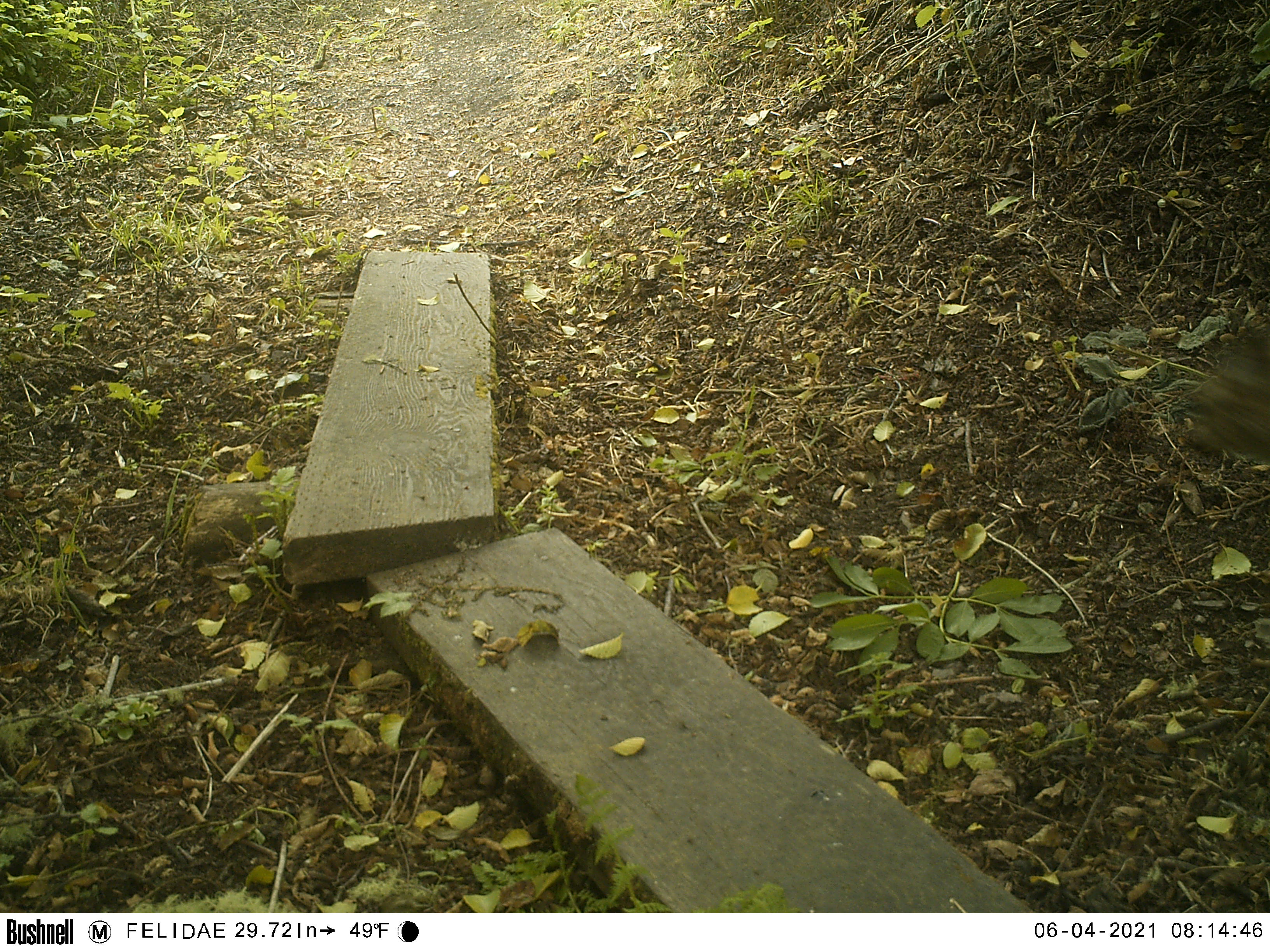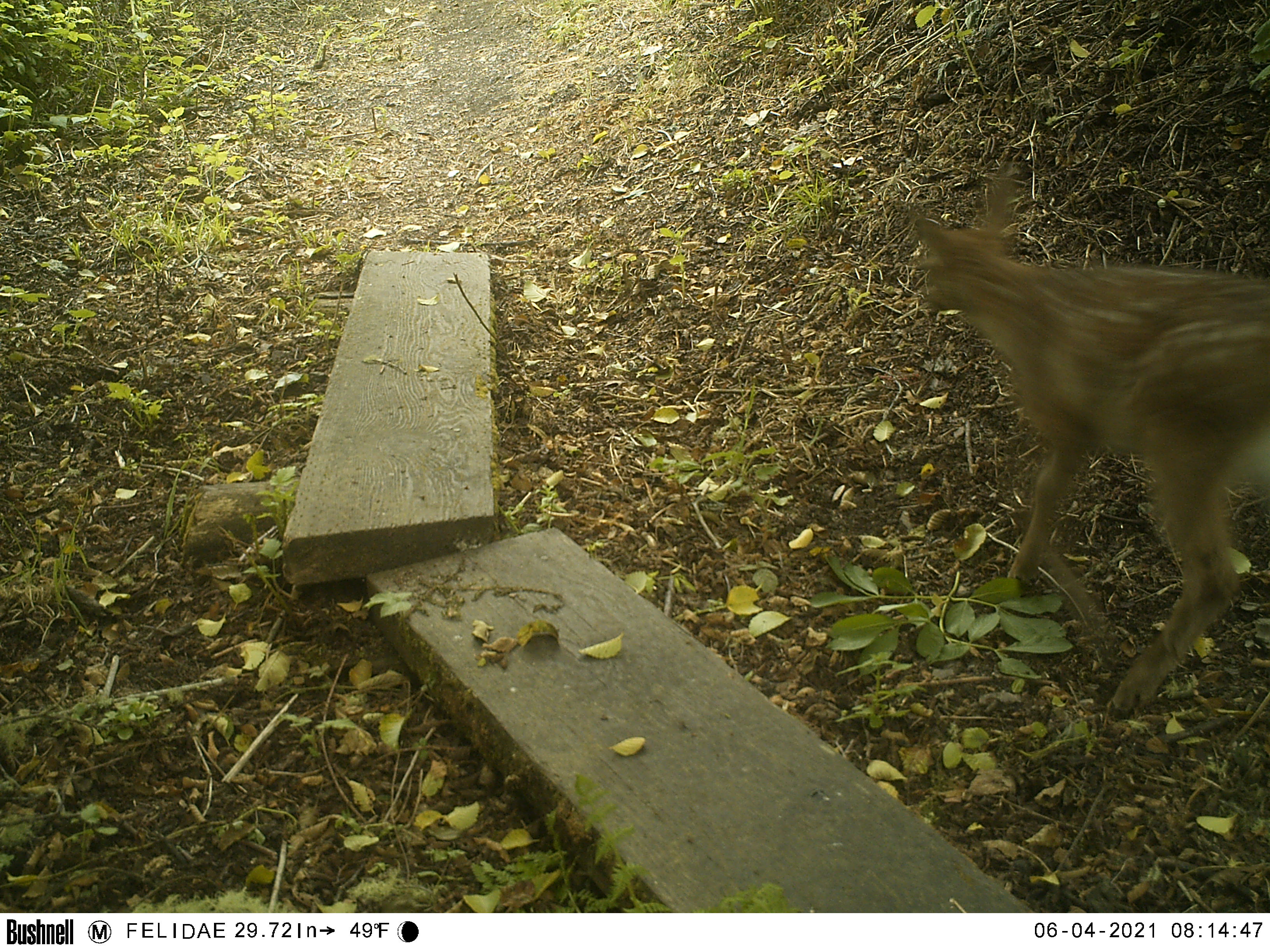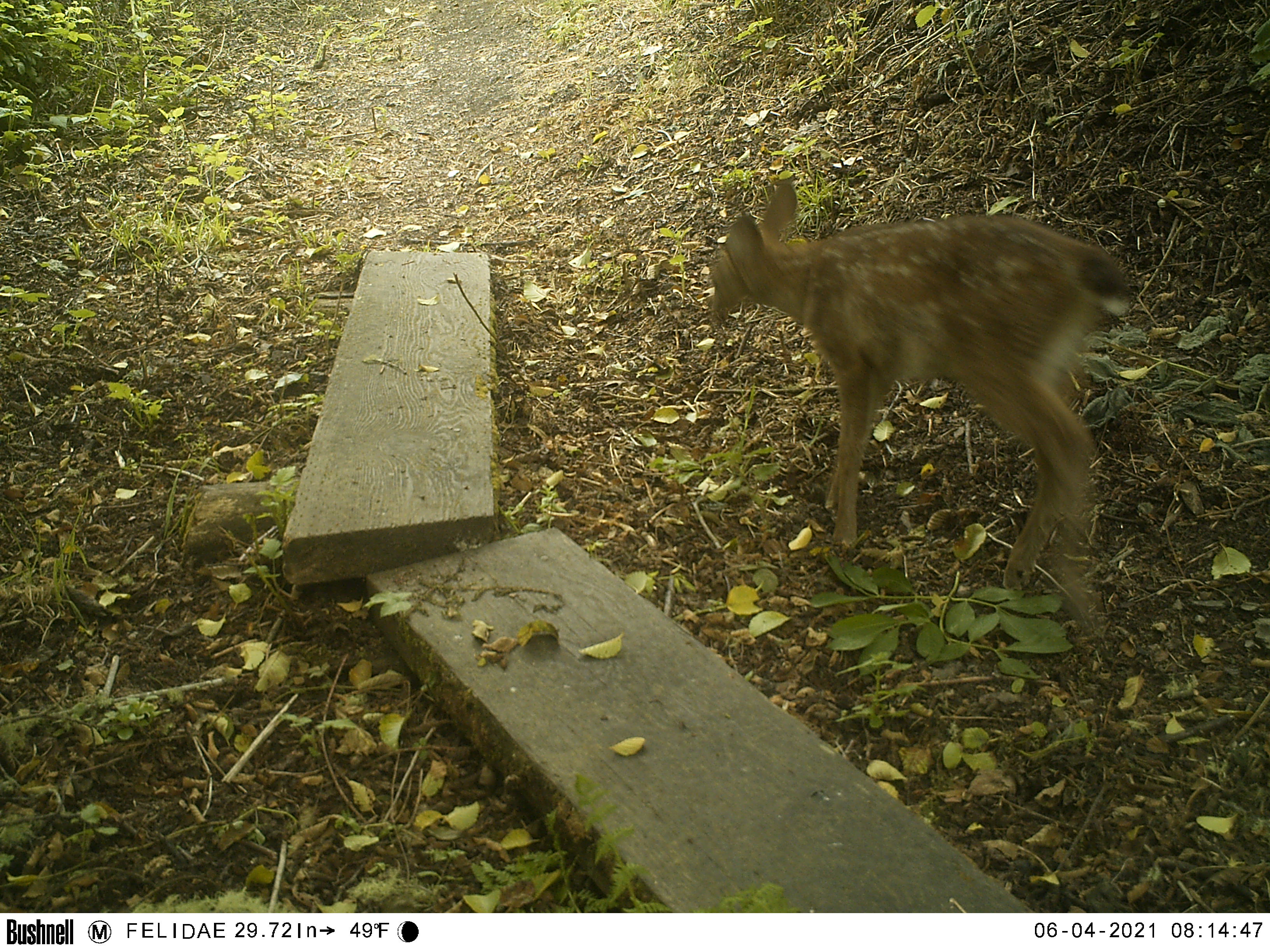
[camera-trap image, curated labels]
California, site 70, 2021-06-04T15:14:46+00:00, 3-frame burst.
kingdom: Animalia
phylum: Chordata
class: Mammalia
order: Artiodactyla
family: Cervidae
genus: Odocoileus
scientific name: Odocoileus hemionus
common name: mule deer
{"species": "mule deer (Odocoileus hemionus)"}